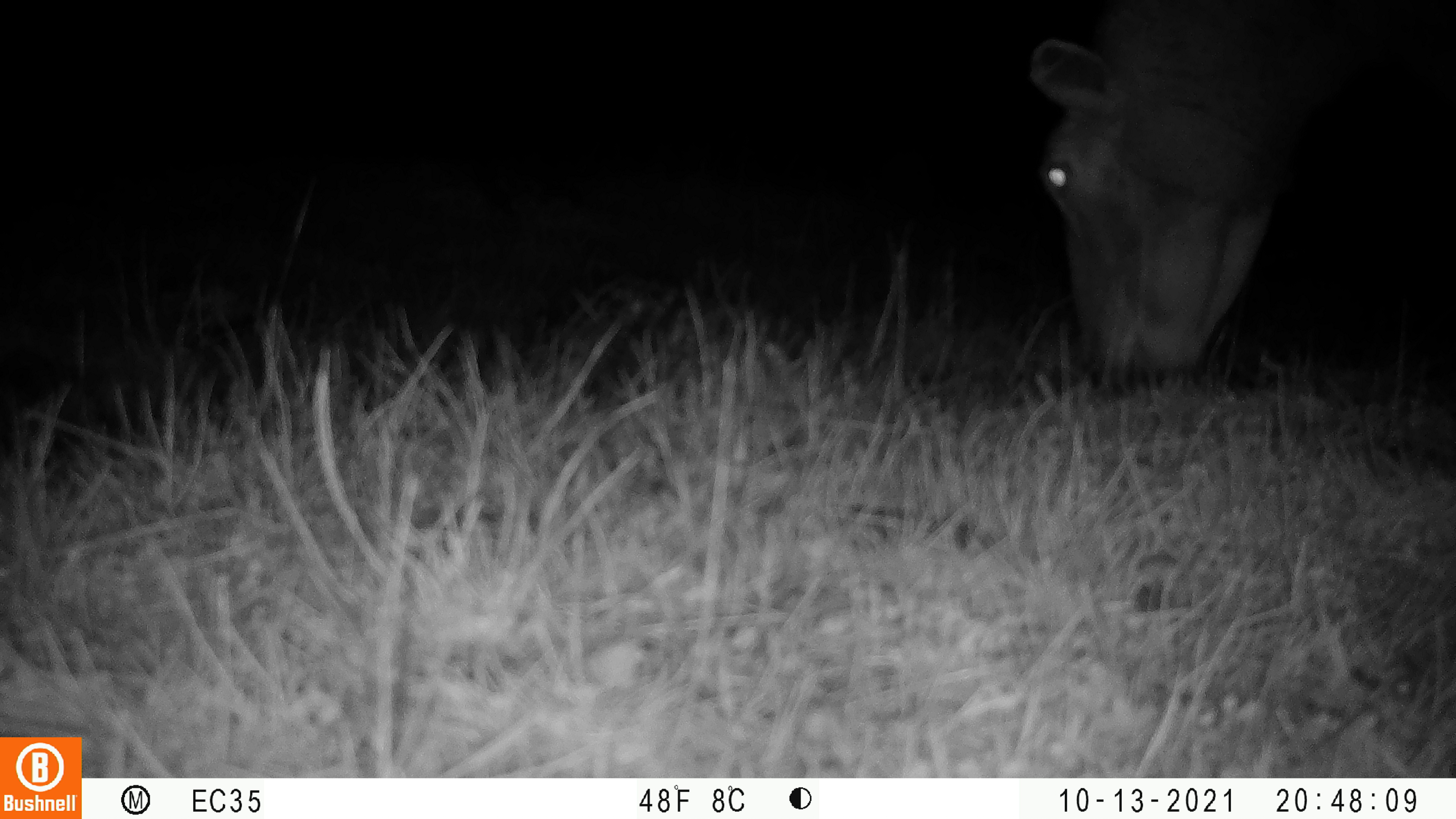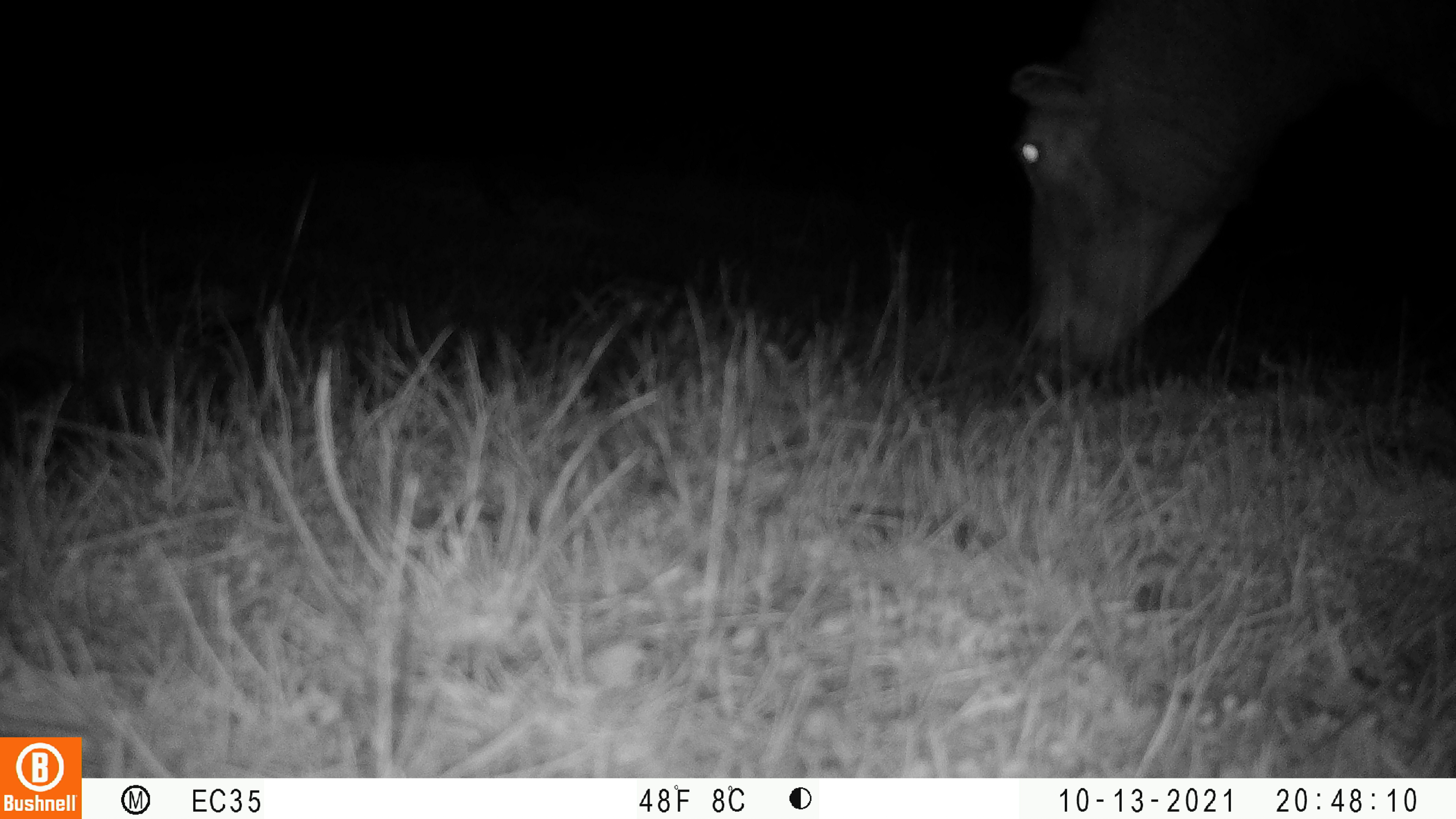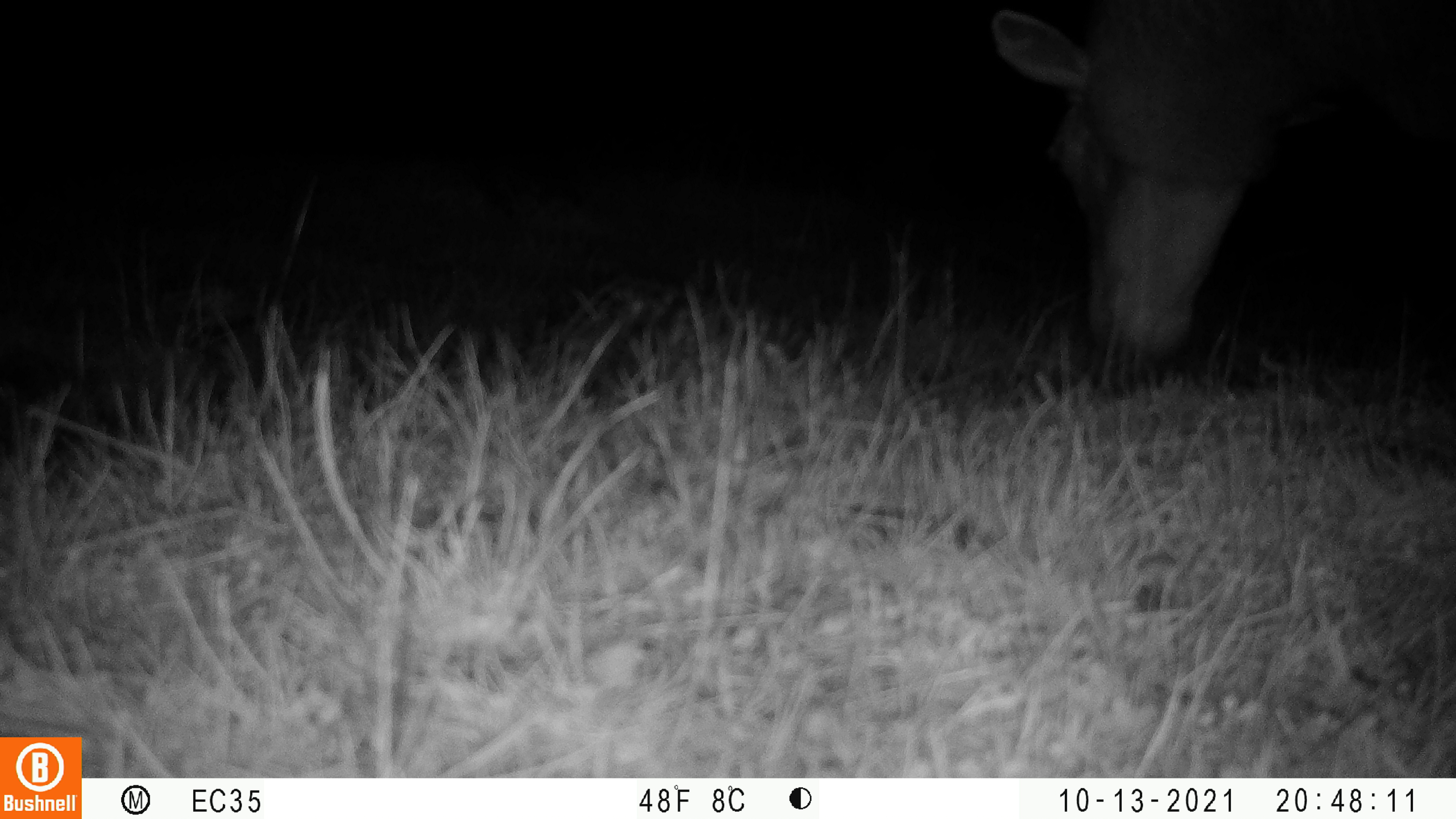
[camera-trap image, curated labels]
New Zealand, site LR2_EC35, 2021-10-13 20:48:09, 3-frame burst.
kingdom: Animalia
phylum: Chordata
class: Mammalia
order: Artiodactyla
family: Bovidae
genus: Bos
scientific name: Bos taurus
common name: domestic cow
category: cow